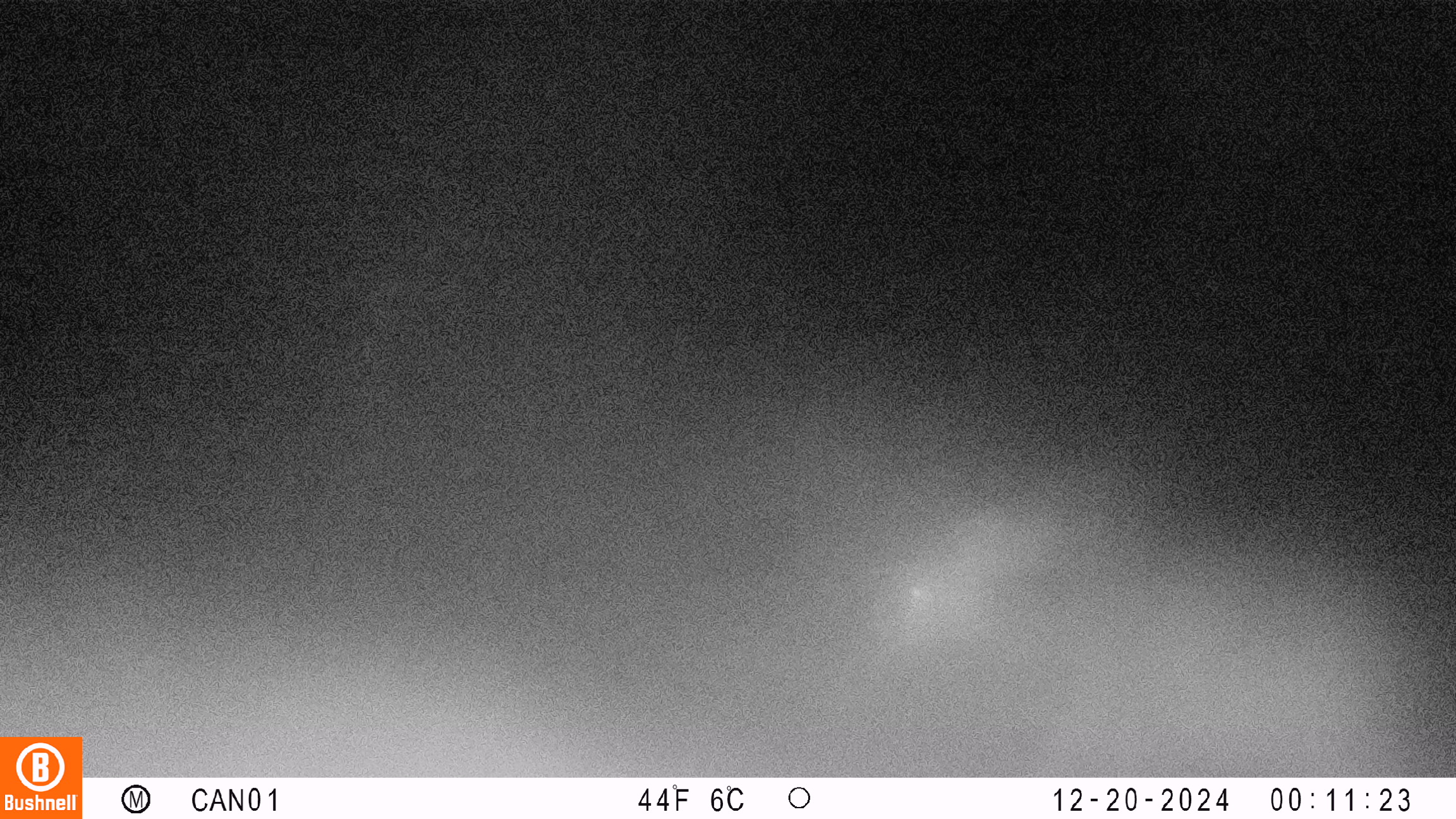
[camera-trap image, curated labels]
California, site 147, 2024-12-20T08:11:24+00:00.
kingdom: Animalia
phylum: Chordata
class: Mammalia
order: Artiodactyla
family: Cervidae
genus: Odocoileus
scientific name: Odocoileus hemionus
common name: mule deer